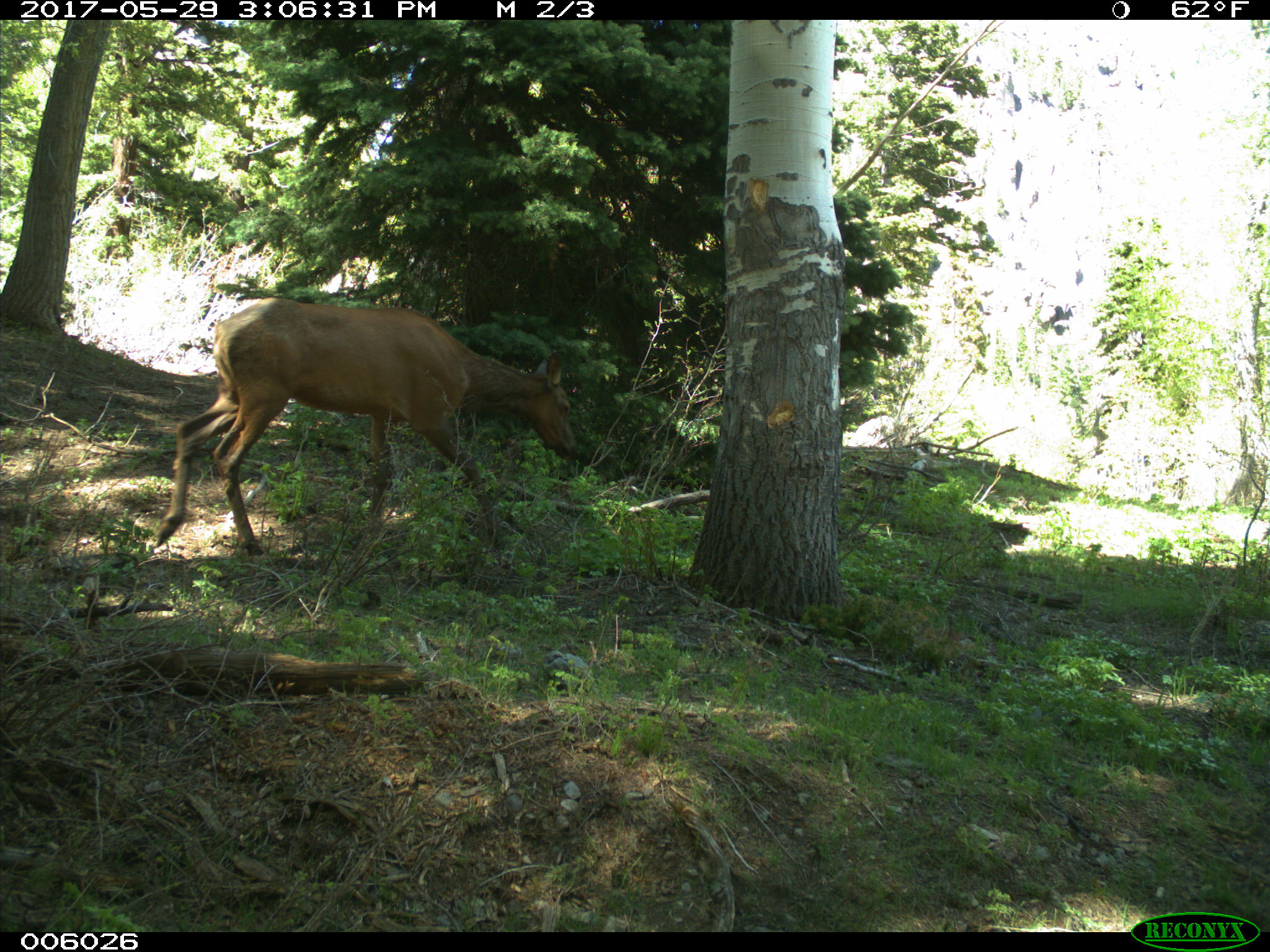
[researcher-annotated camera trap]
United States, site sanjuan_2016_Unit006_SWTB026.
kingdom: Animalia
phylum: Chordata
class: Mammalia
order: Artiodactyla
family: Cervidae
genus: Cervus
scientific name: Cervus elaphus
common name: red deer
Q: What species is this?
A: Cervus elaphus (red deer).